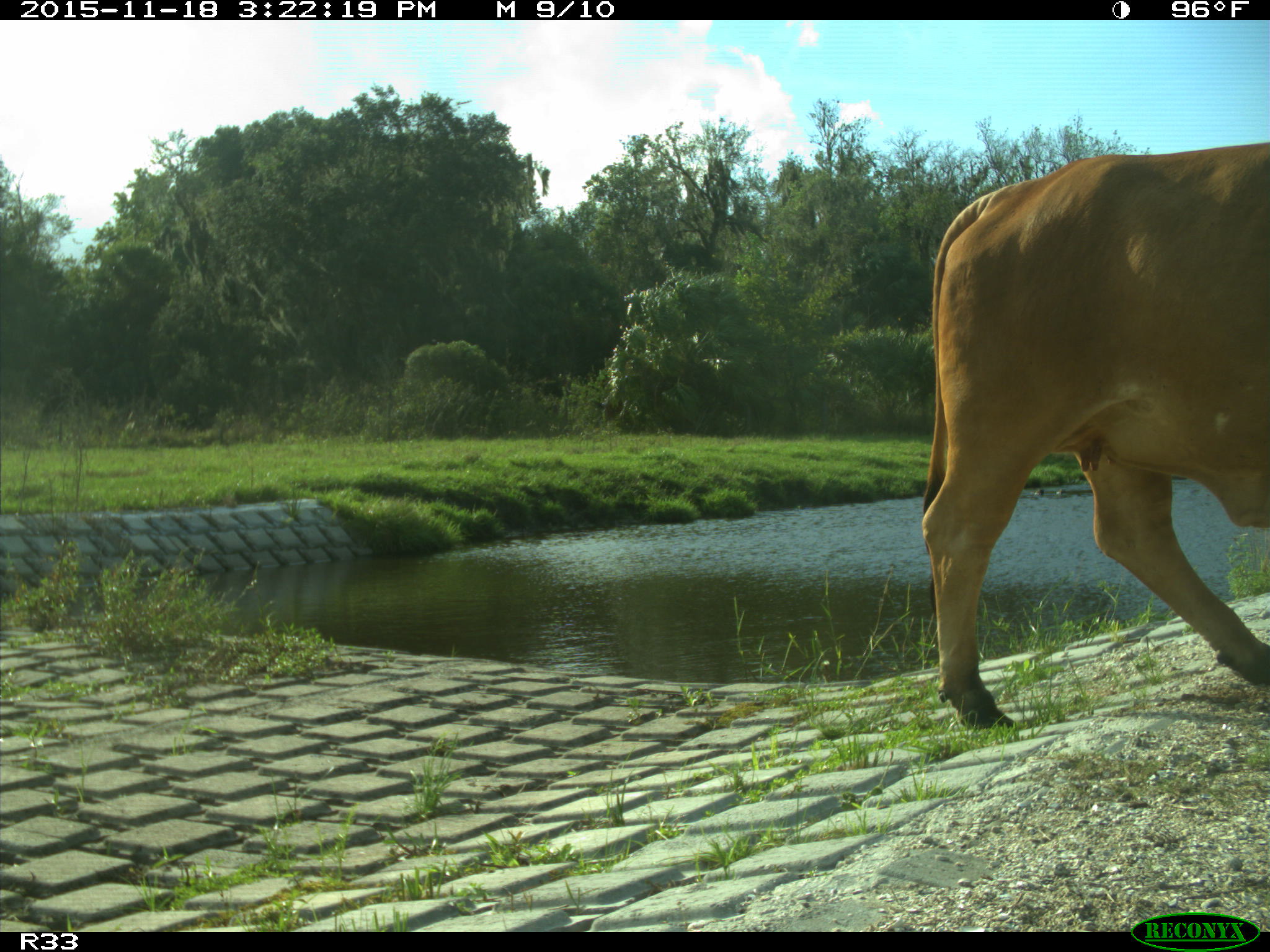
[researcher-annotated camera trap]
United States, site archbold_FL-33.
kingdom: Animalia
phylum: Chordata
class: Mammalia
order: Artiodactyla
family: Bovidae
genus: Bos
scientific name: Bos taurus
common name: domestic cow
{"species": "Bos taurus (domestic cow)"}